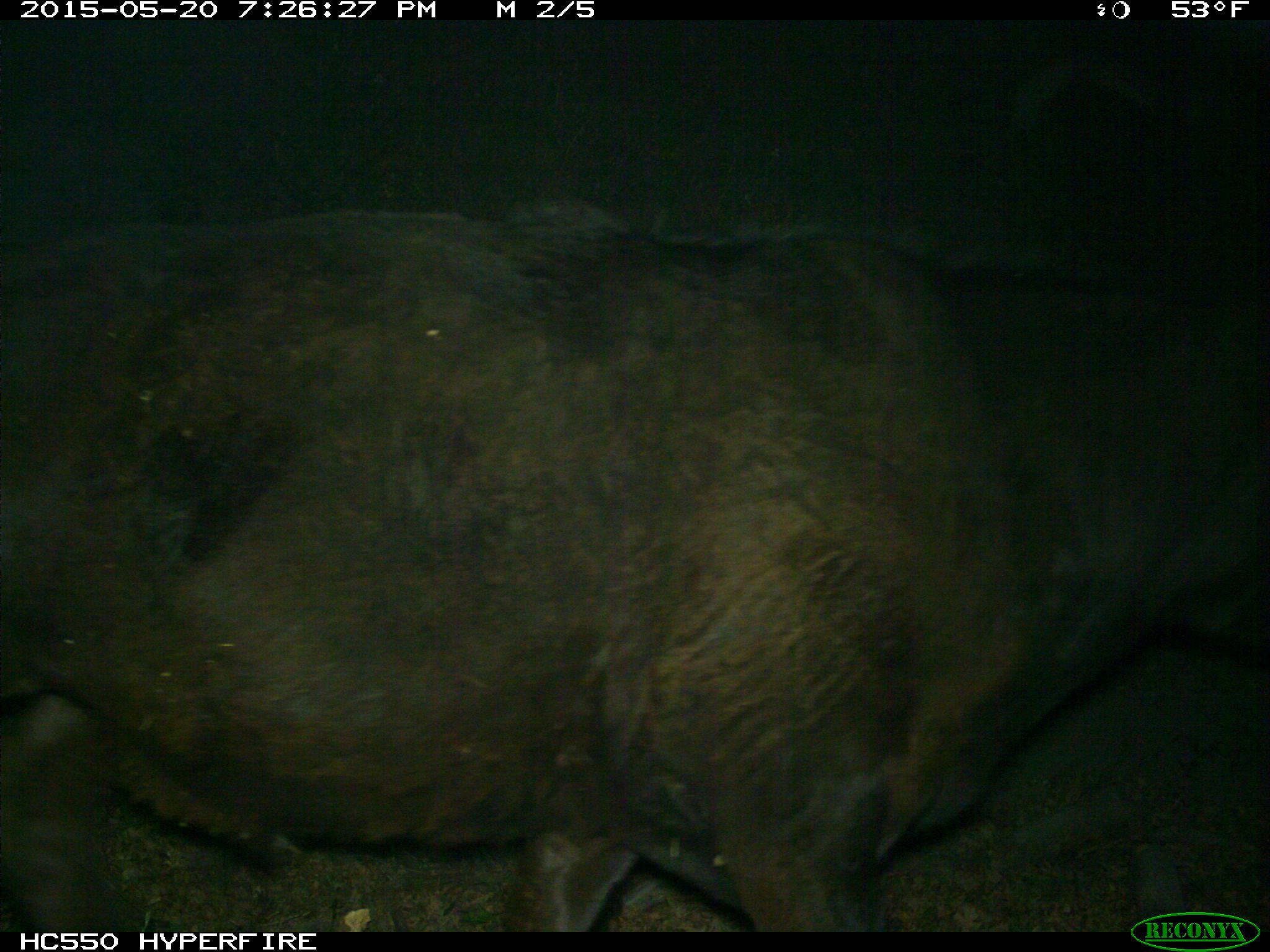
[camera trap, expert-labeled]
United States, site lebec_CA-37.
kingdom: Animalia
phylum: Chordata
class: Mammalia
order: Artiodactyla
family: Bovidae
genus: Bos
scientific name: Bos taurus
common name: domestic cow